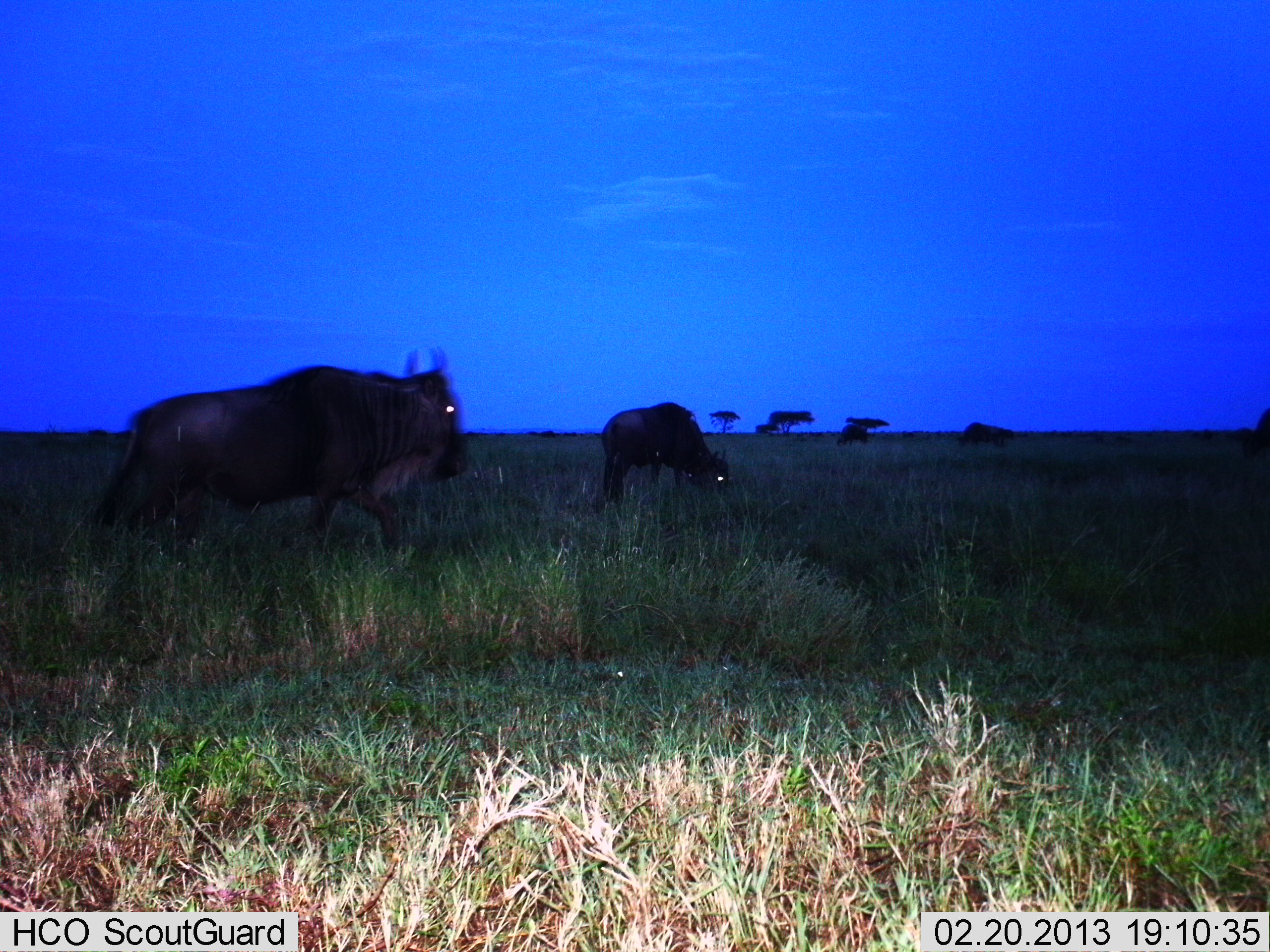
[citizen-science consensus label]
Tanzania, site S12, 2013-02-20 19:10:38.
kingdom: Animalia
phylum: Chordata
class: Mammalia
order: Artiodactyla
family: Bovidae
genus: Connochaetes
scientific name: Connochaetes taurinus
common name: blue wildebeest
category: wildebeest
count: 2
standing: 24%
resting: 0%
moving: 65%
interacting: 0%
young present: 0%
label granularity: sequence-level